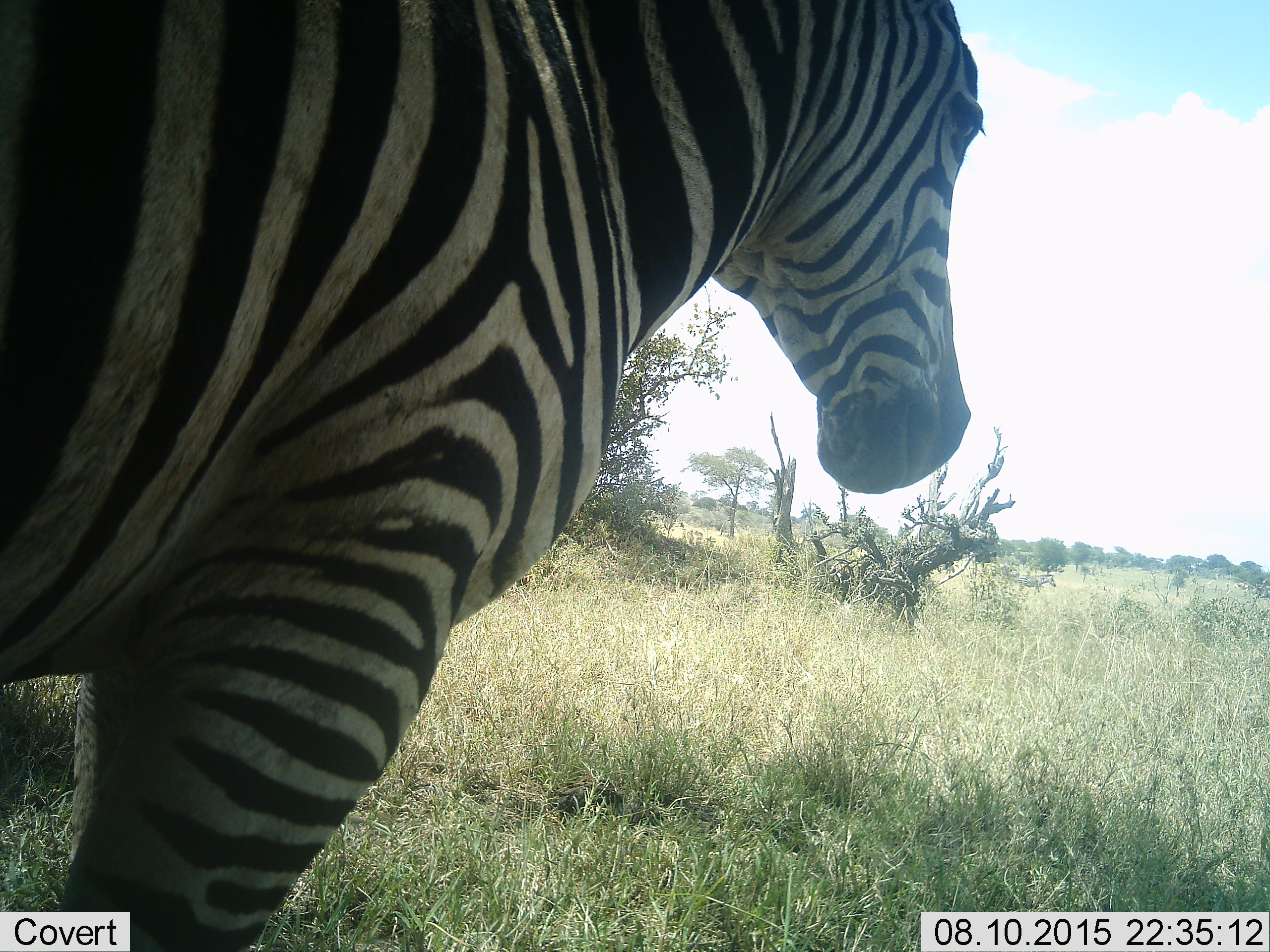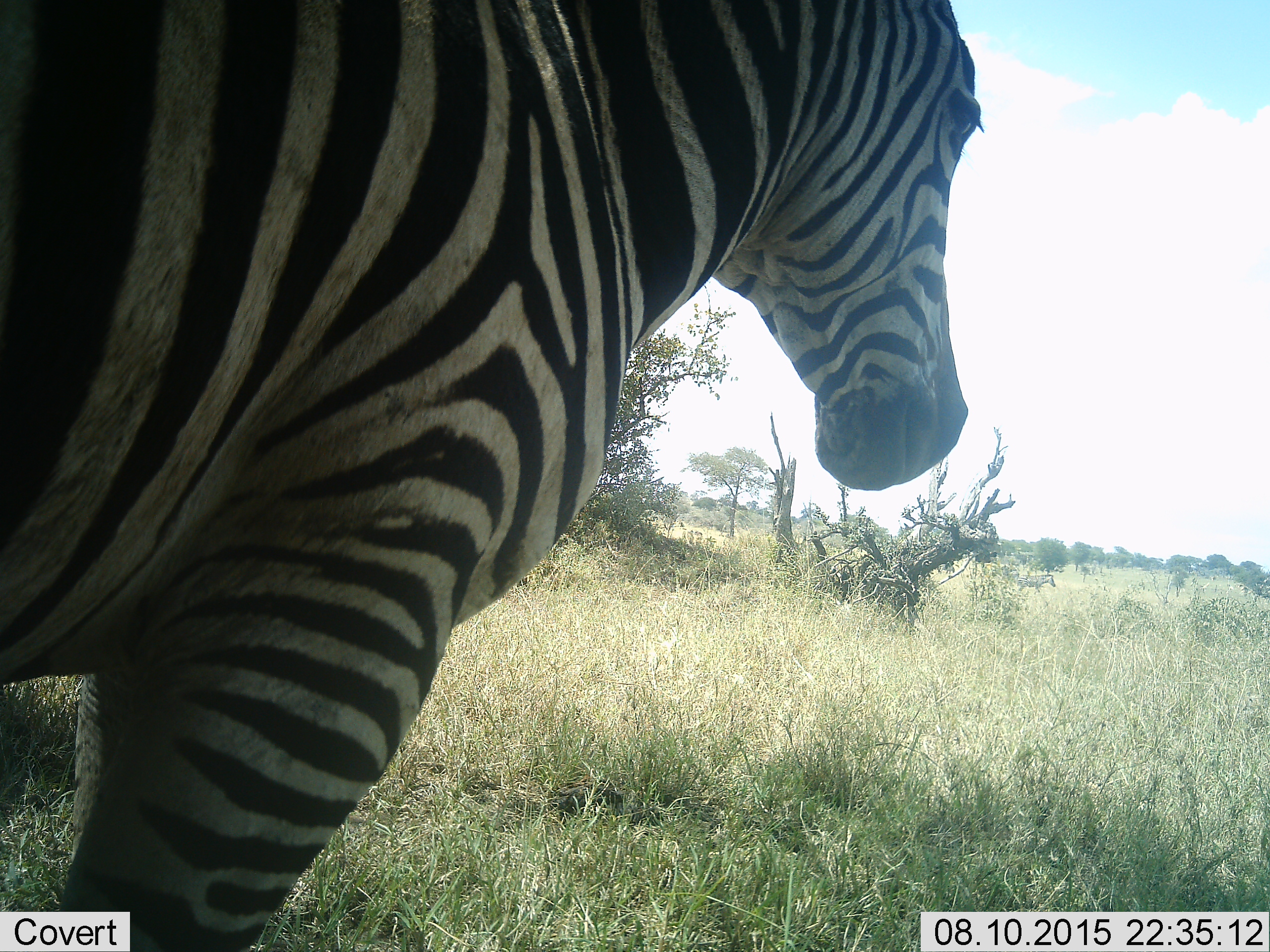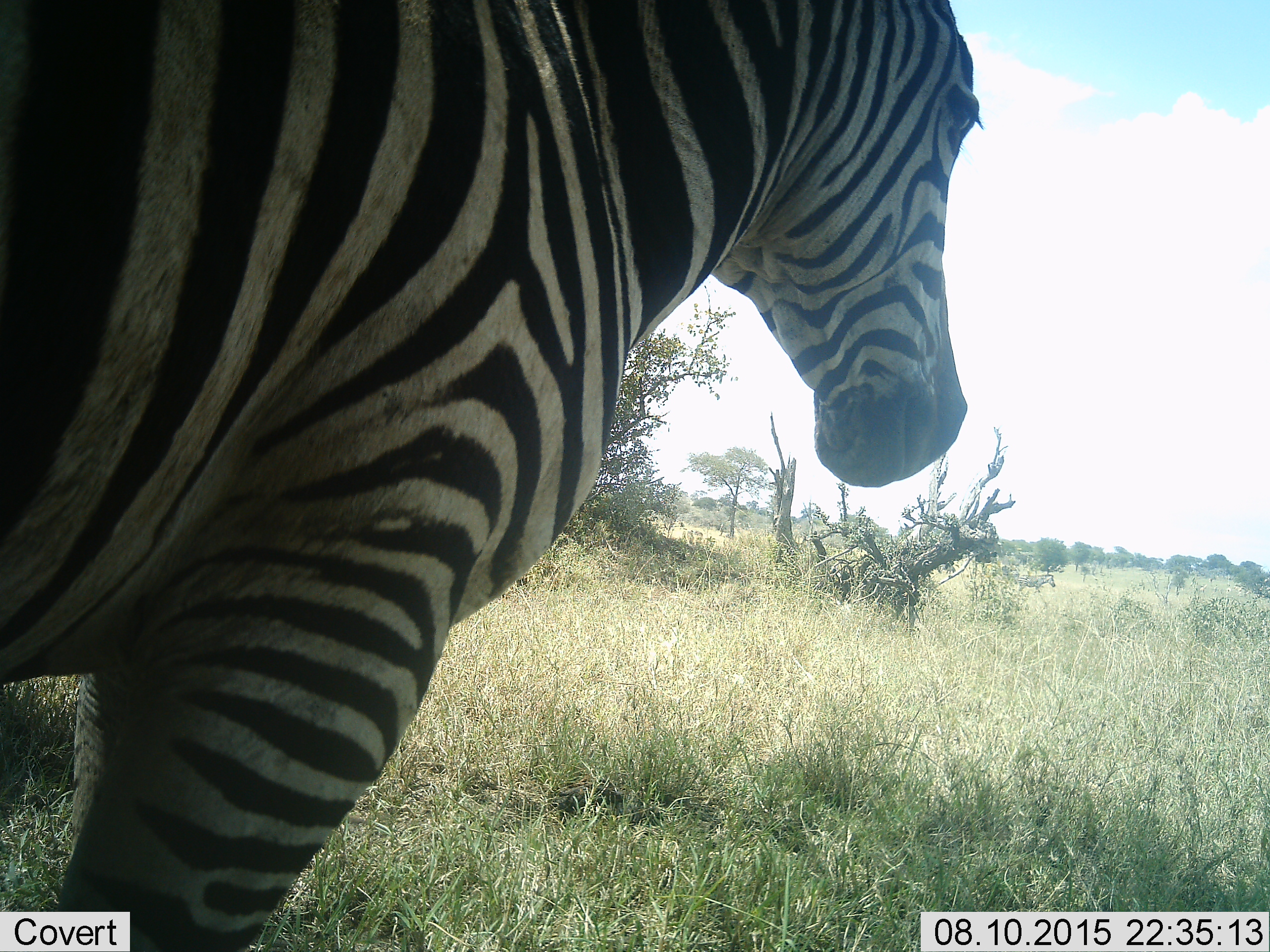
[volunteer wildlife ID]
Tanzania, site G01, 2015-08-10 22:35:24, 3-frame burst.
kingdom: Animalia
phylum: Chordata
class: Mammalia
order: Perissodactyla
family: Equidae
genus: Equus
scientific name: Equus quagga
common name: plains zebra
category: zebra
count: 1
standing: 94%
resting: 0%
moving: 17%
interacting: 0%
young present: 0%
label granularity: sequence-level